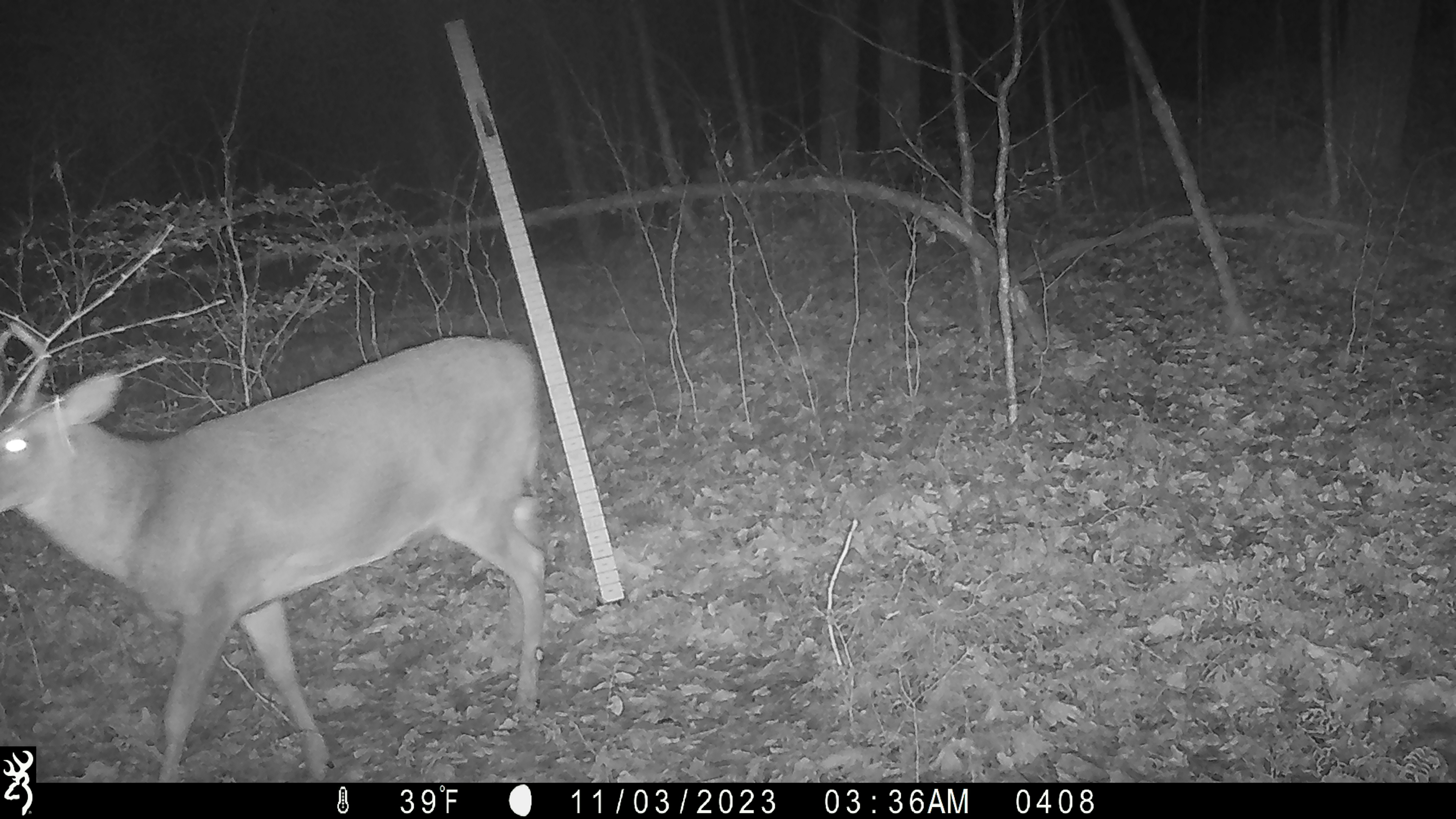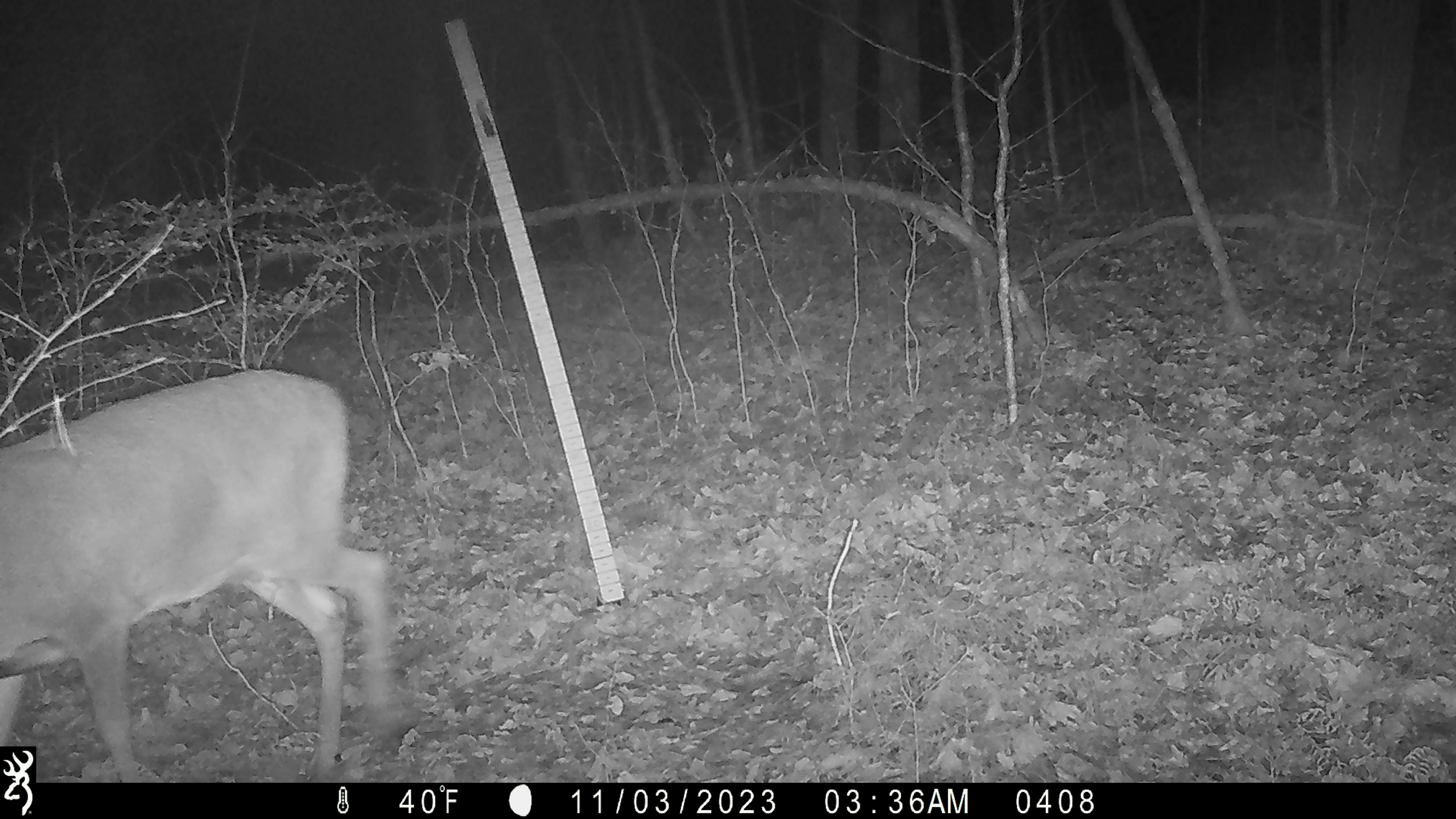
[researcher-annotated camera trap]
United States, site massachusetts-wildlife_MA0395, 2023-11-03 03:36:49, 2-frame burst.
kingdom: Animalia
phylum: Chordata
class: Mammalia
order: Artiodactyla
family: Cervidae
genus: Odocoileus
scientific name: Odocoileus virginianus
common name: white-tailed deer